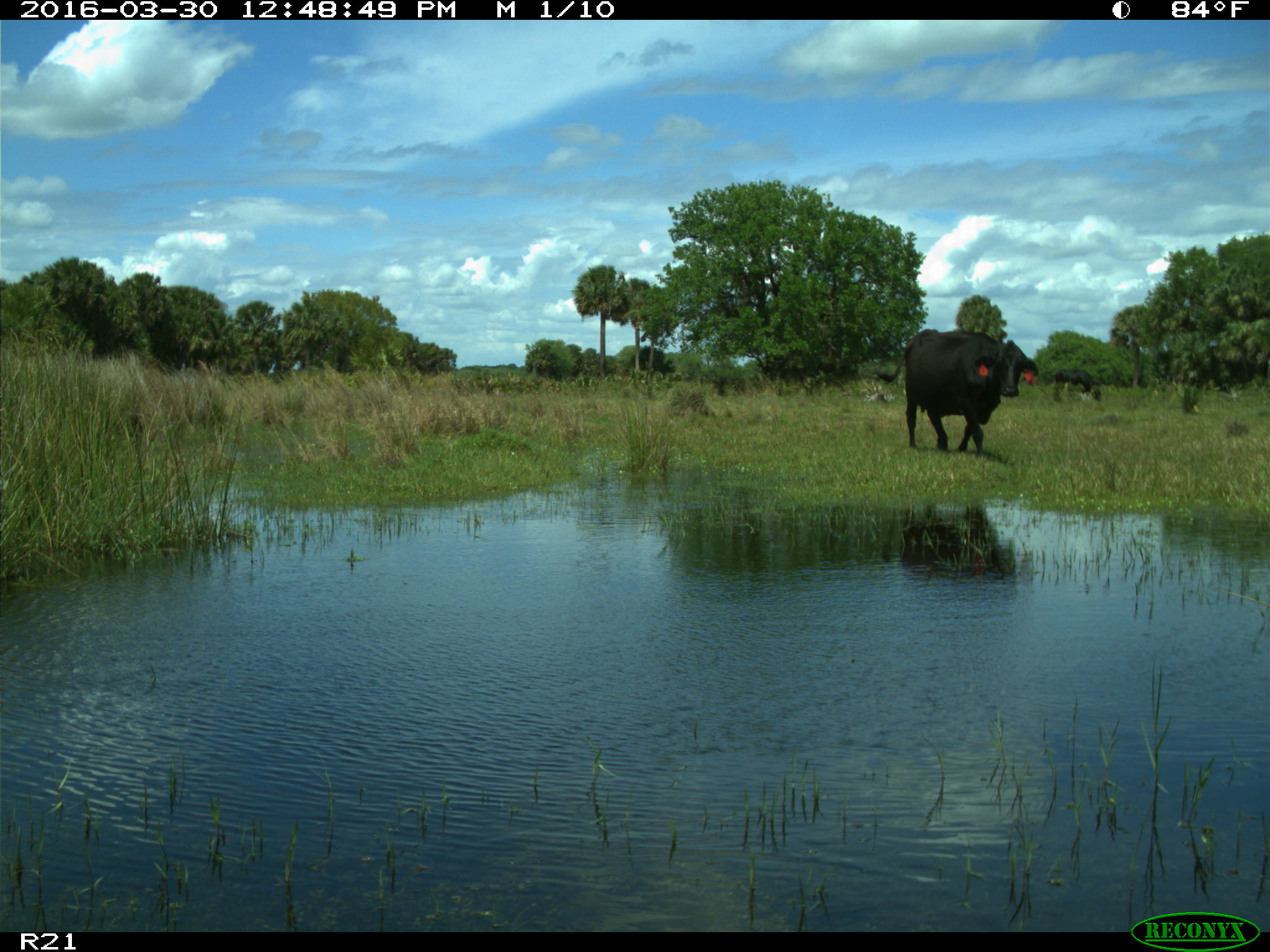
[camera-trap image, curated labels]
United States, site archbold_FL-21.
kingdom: Animalia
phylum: Chordata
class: Mammalia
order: Artiodactyla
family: Bovidae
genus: Bos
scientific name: Bos taurus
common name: domestic cow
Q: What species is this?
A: Bos taurus (domestic cow).